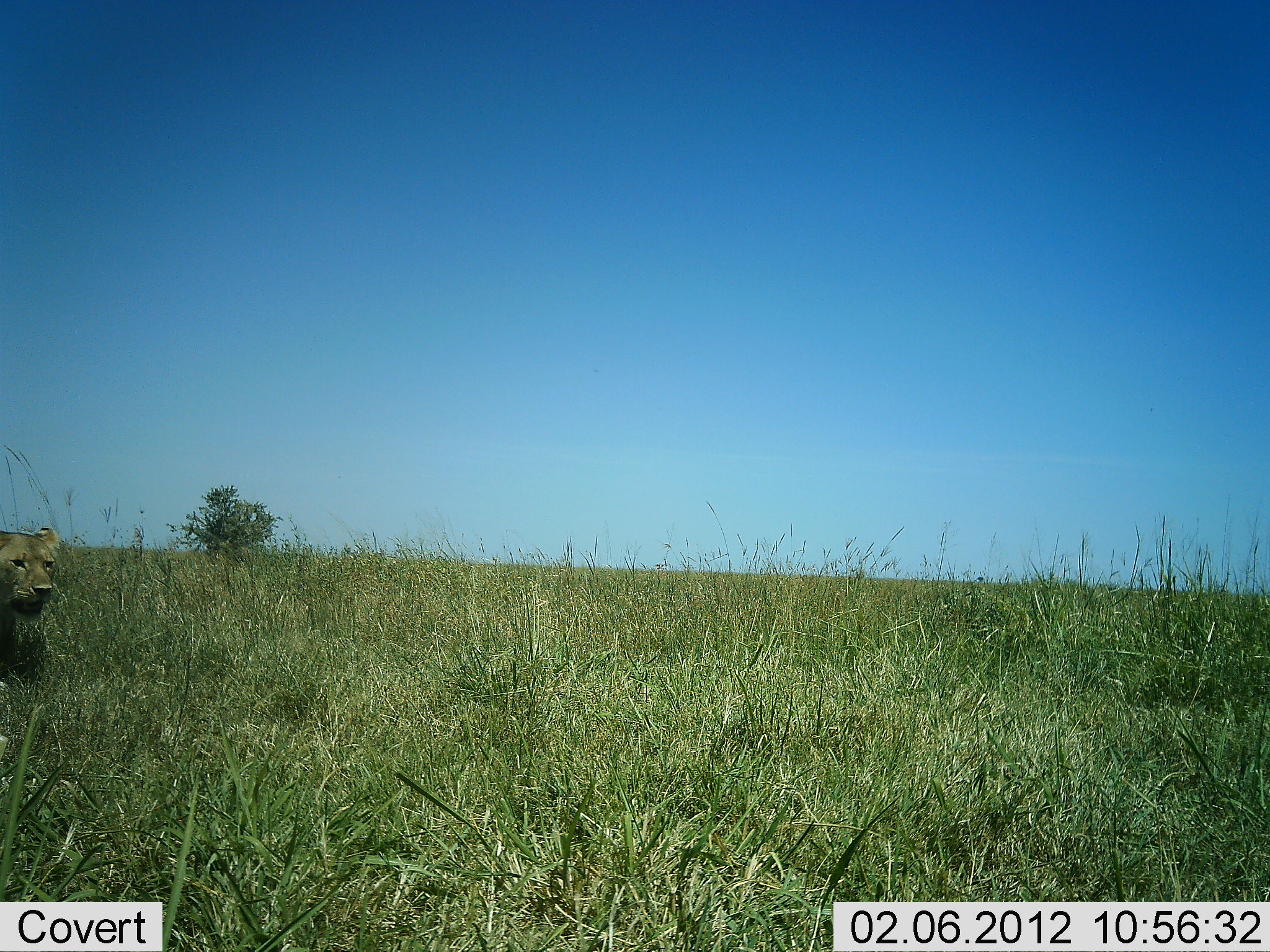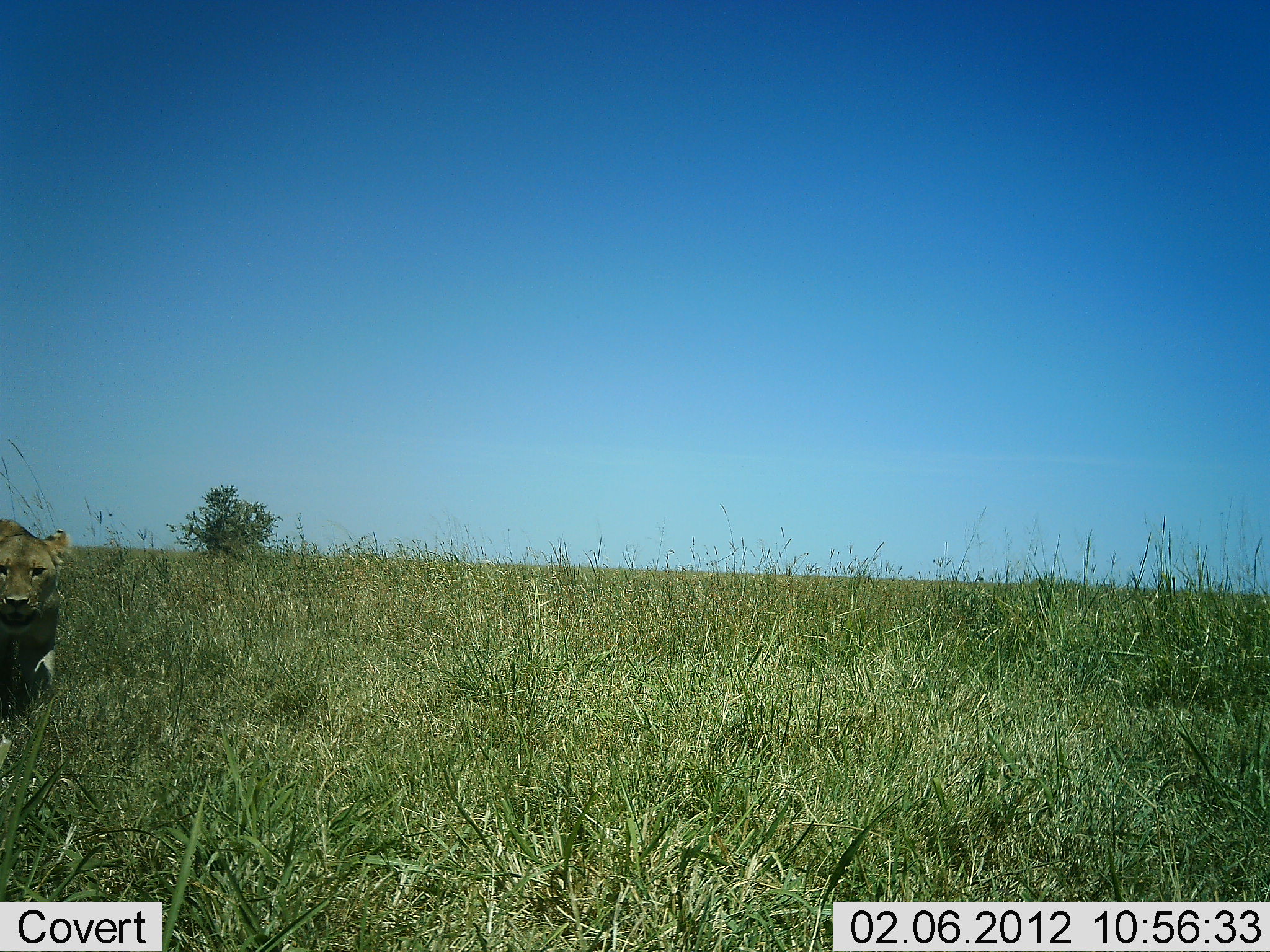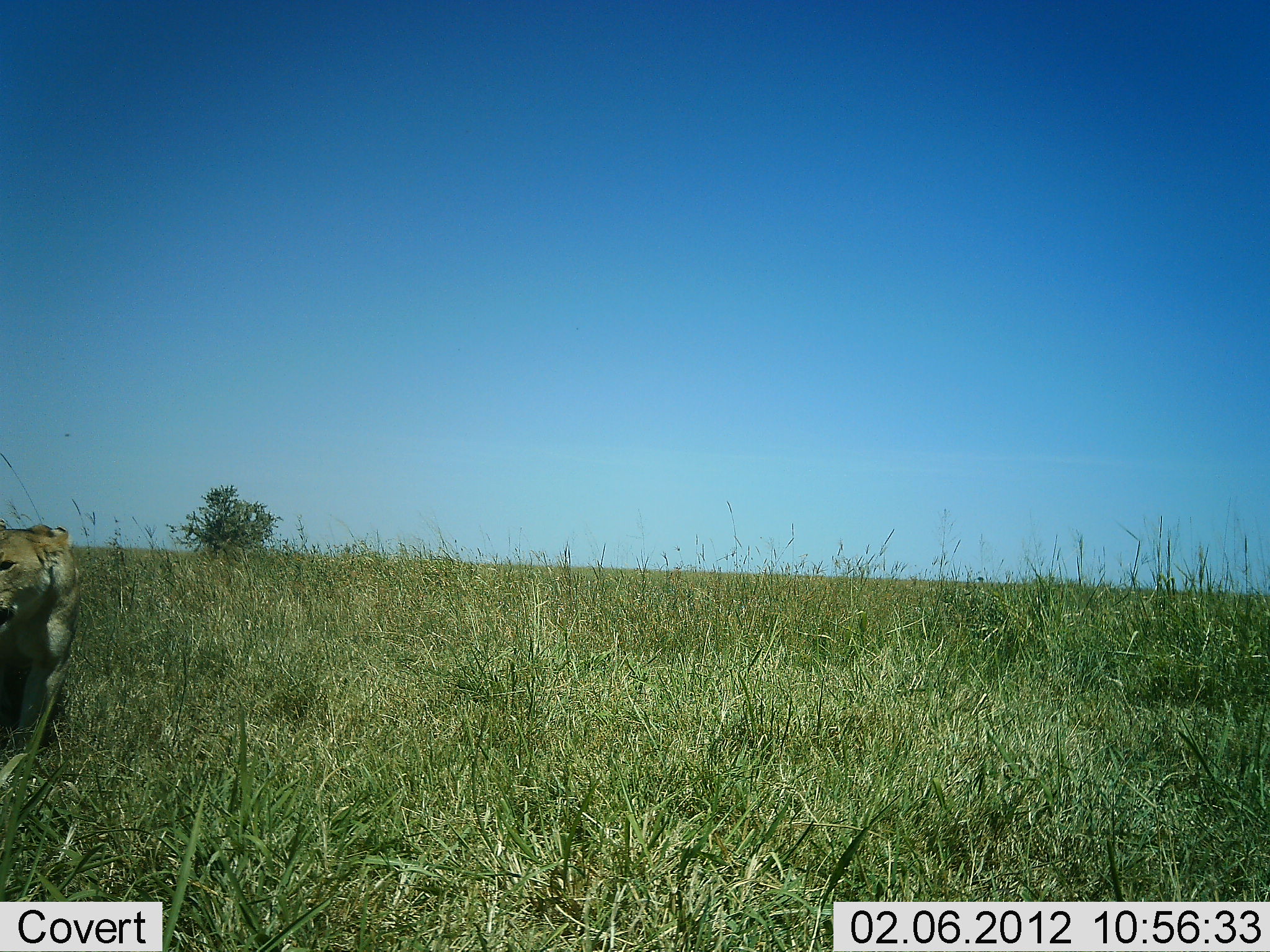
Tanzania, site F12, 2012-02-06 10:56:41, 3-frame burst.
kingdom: Animalia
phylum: Chordata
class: Mammalia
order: Carnivora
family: Felidae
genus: Panthera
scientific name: Panthera leo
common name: lion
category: lionfemale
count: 1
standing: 0%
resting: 0%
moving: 100%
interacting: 0%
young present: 0%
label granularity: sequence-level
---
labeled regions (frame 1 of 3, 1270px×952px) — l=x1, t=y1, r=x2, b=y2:
animal: l=0, t=526, r=61, b=684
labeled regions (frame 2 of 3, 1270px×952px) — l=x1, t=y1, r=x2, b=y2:
animal: l=0, t=514, r=70, b=709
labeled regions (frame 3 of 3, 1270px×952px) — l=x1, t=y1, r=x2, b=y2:
animal: l=0, t=522, r=84, b=754